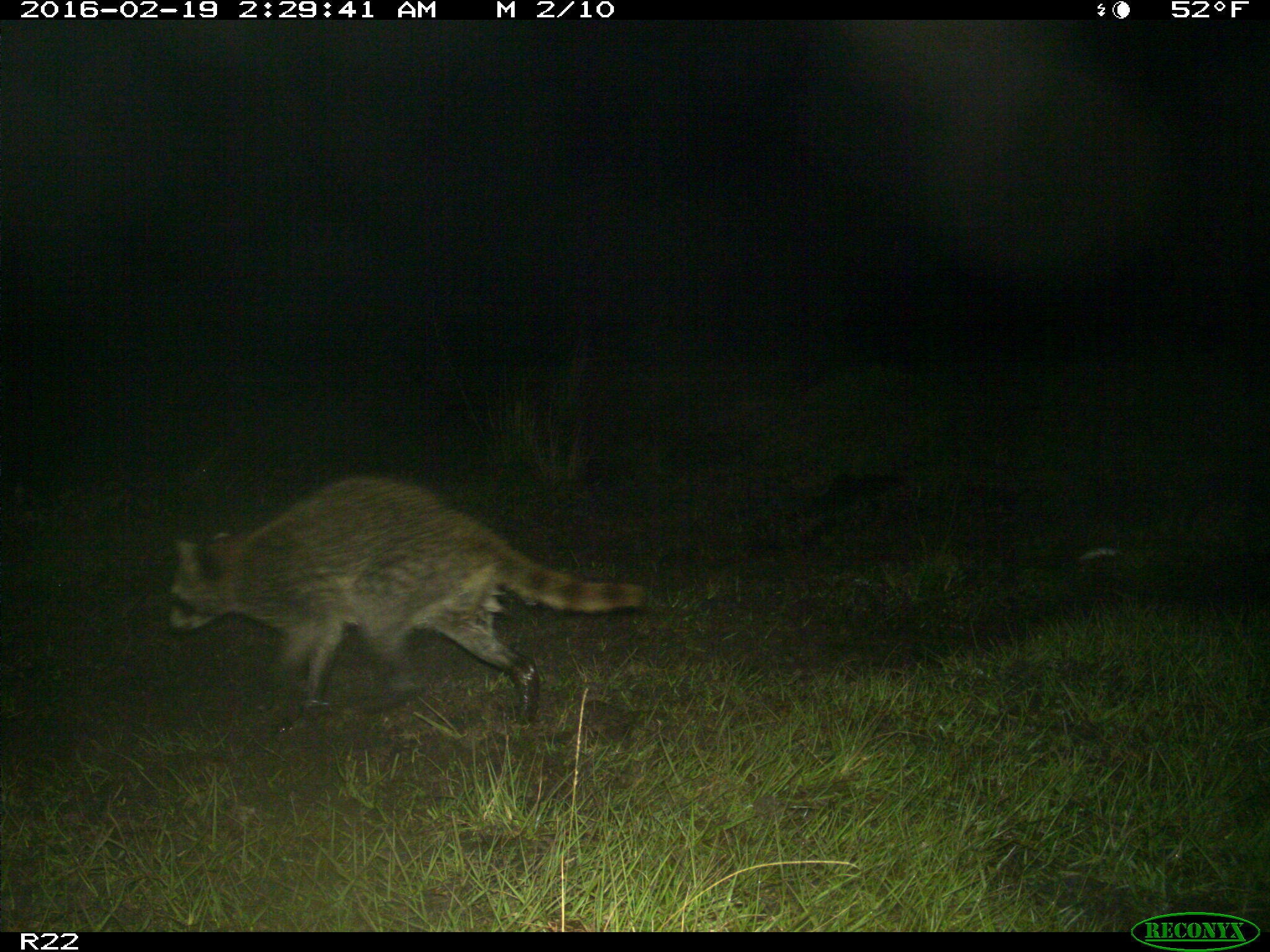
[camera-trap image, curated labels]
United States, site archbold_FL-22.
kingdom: Animalia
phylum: Chordata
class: Mammalia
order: Carnivora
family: Procyonidae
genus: Procyon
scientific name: Procyon lotor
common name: common raccoon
Procyon lotor (common raccoon).